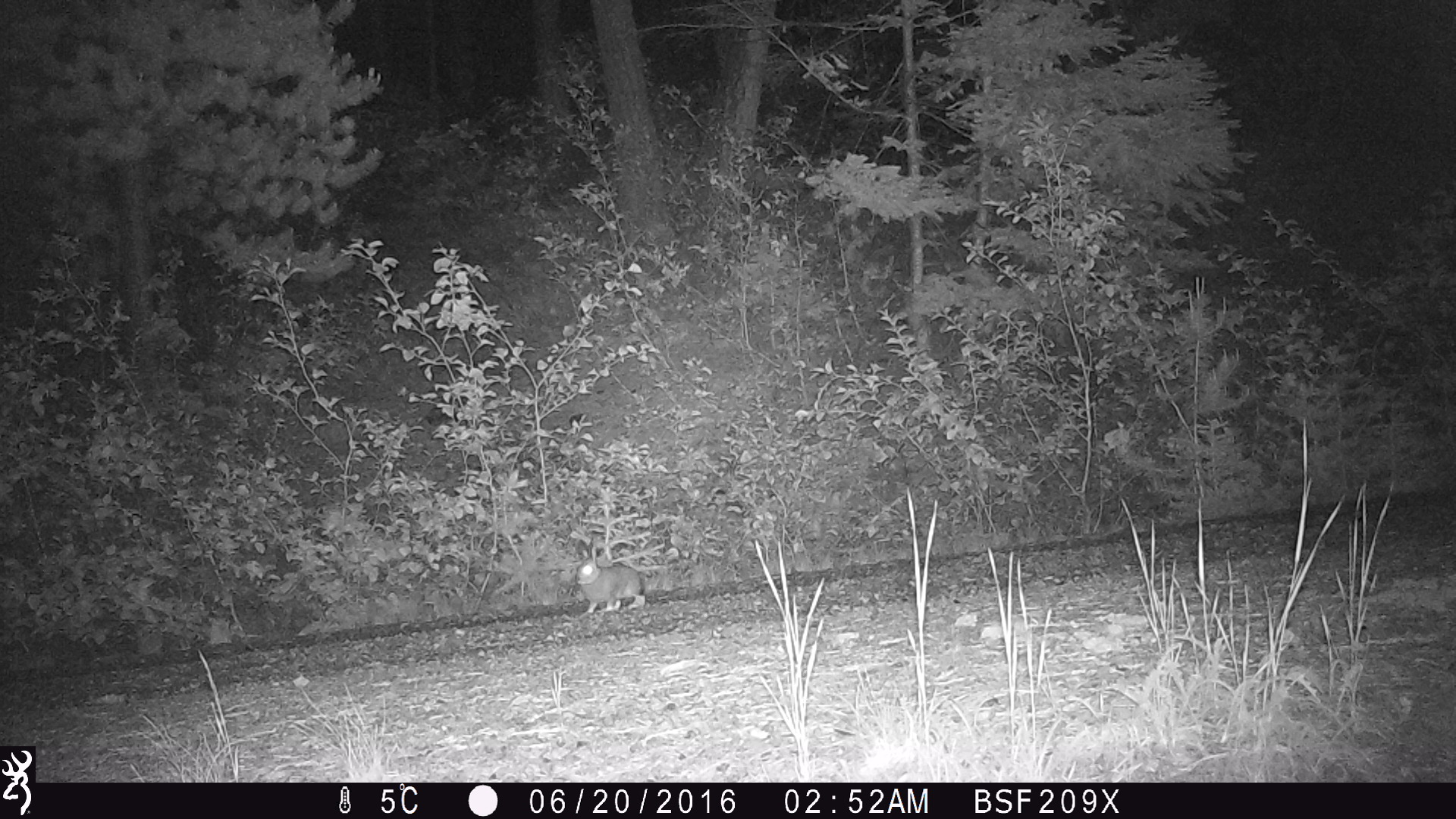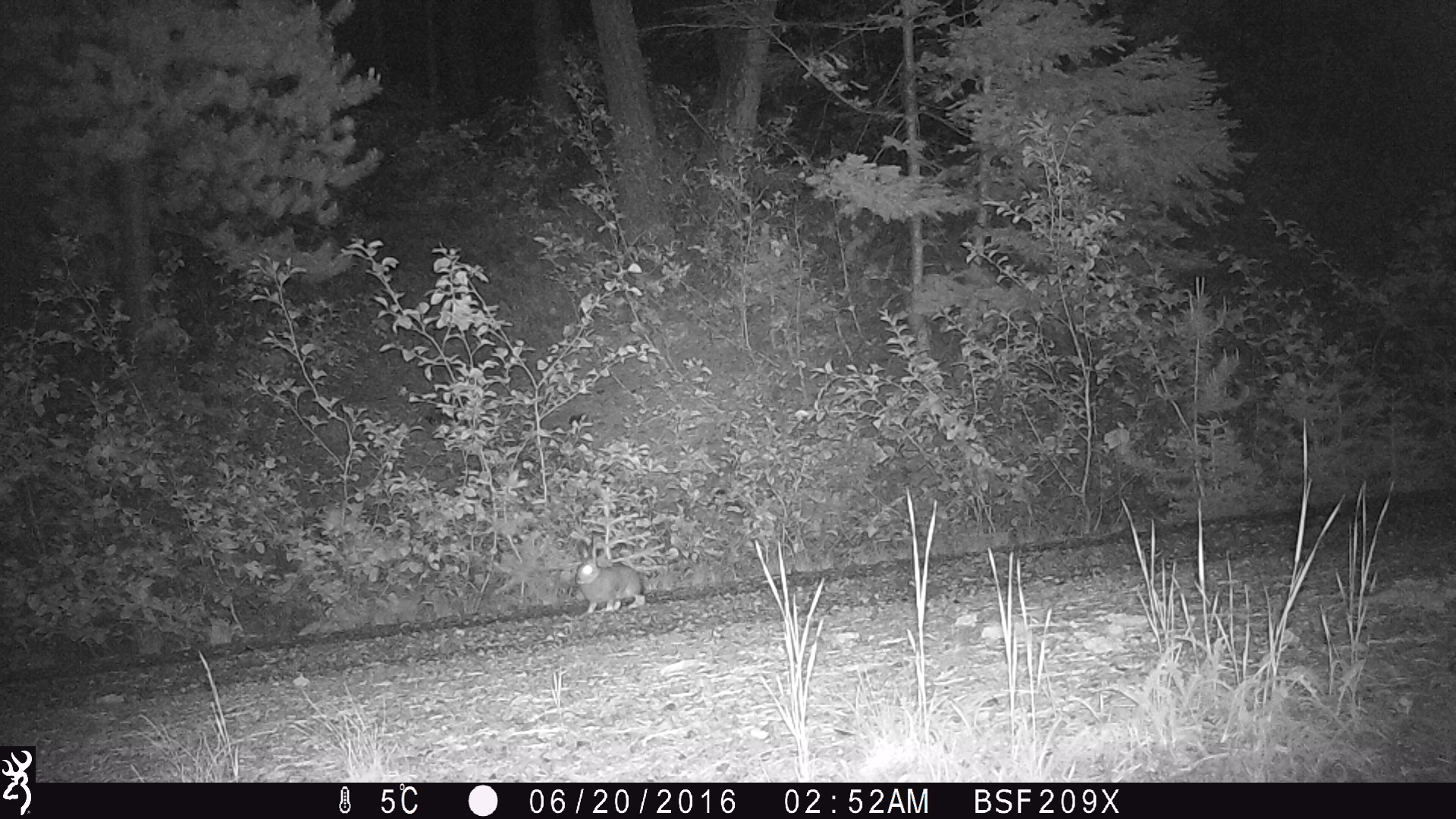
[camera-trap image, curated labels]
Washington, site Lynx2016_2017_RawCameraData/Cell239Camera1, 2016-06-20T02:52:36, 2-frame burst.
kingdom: Animalia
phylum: Chordata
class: Mammalia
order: Lagomorpha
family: Leporidae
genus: Lepus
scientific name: Lepus americanus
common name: snowshoe hare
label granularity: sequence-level